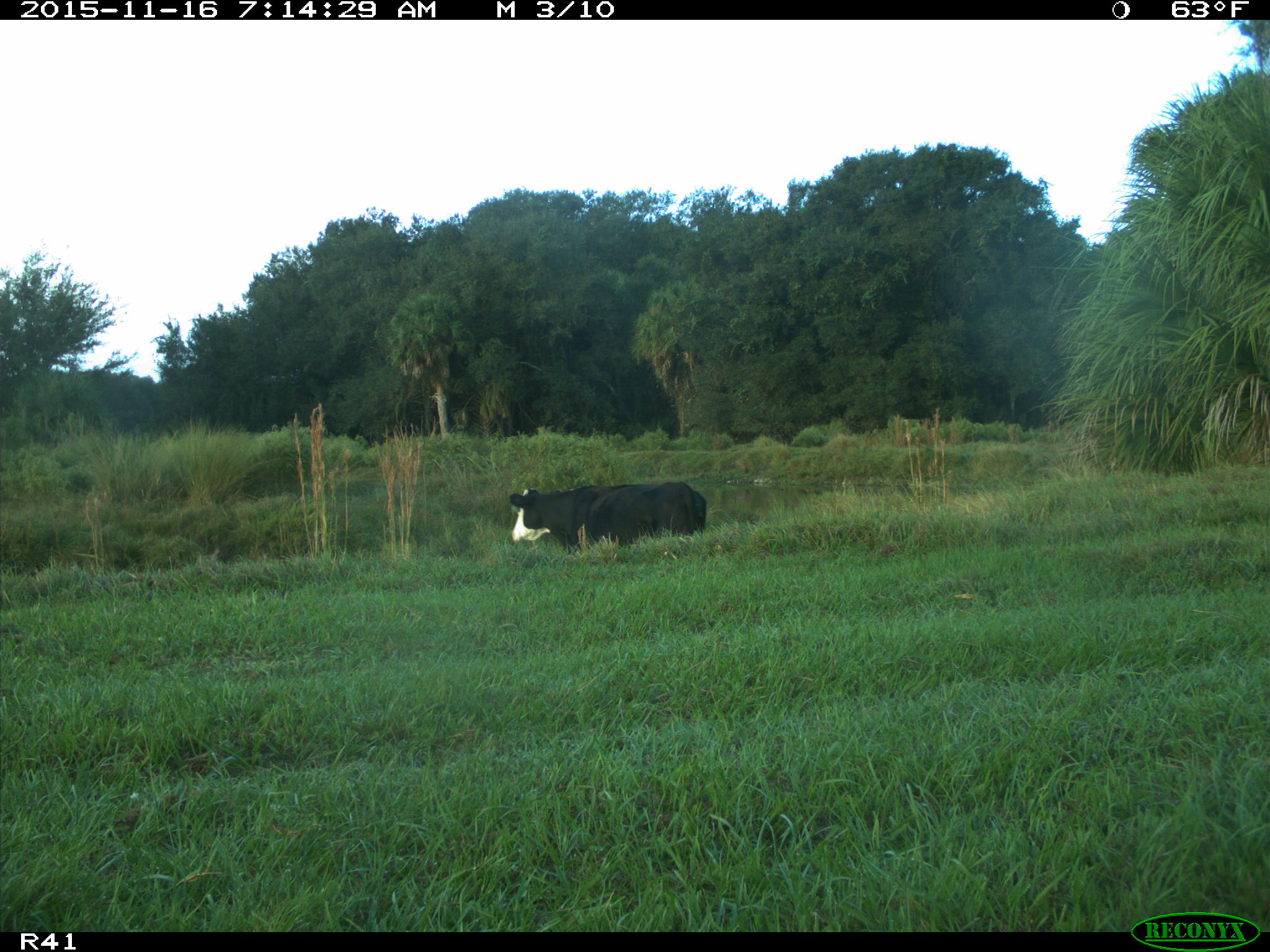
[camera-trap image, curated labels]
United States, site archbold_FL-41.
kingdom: Animalia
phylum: Chordata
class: Mammalia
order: Artiodactyla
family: Bovidae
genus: Bos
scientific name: Bos taurus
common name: domestic cow